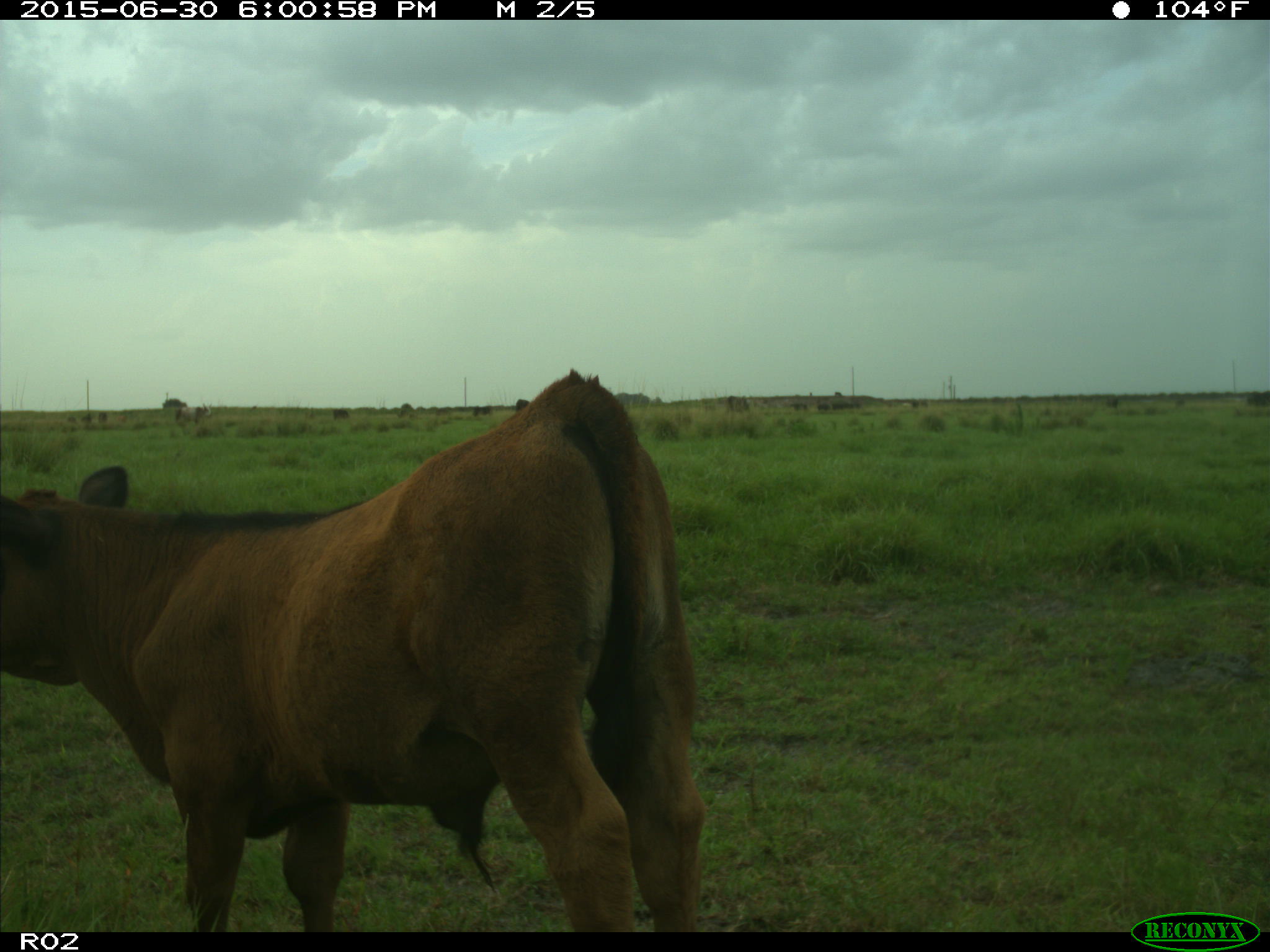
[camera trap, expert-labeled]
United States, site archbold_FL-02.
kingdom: Animalia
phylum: Chordata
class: Mammalia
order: Artiodactyla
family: Bovidae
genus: Bos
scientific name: Bos taurus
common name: domestic cow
Bos taurus (domestic cow).